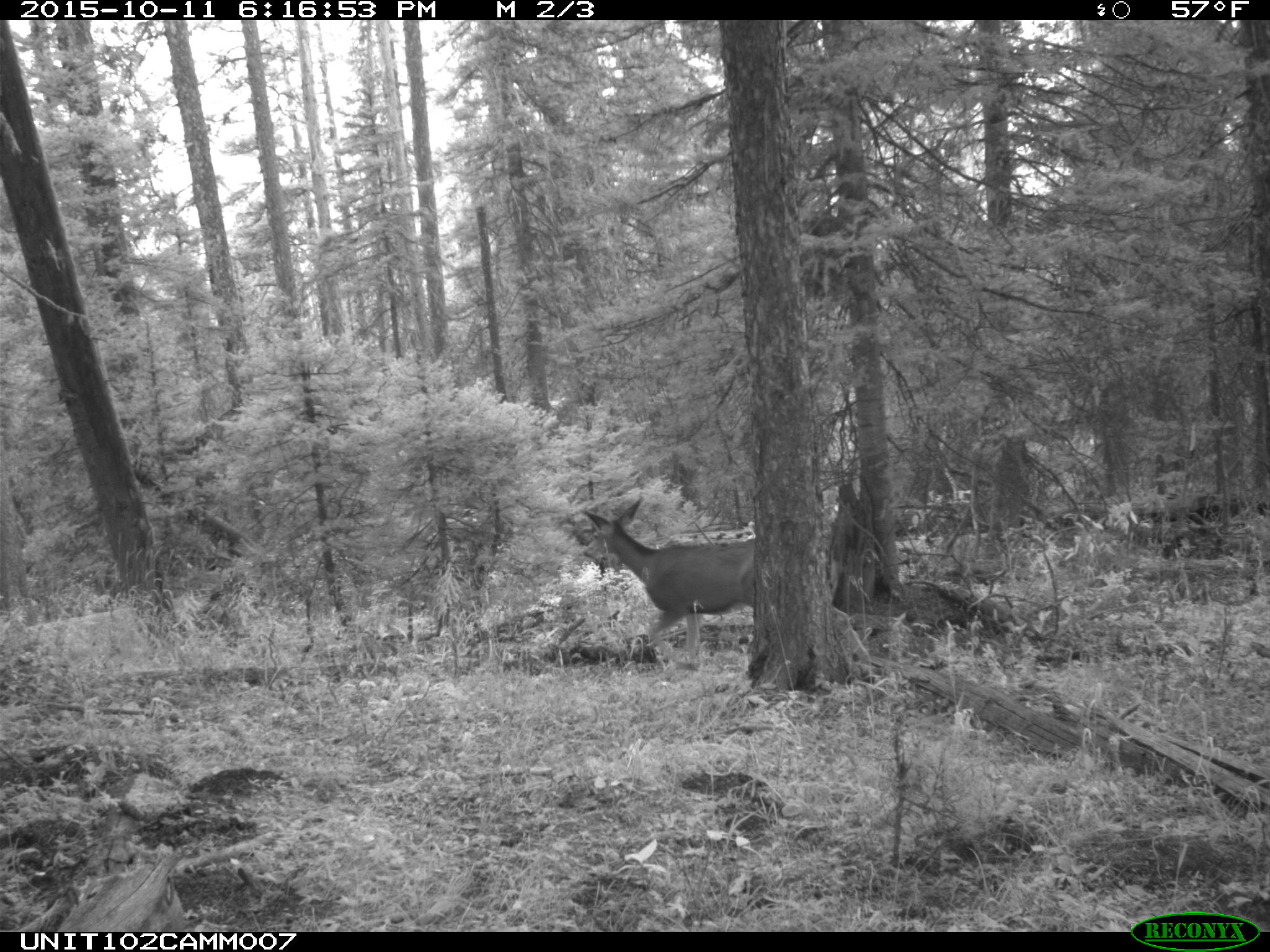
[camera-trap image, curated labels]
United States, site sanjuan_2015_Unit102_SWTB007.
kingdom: Animalia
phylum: Chordata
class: Mammalia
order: Artiodactyla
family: Cervidae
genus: Odocoileus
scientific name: Odocoileus hemionus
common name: mule deer